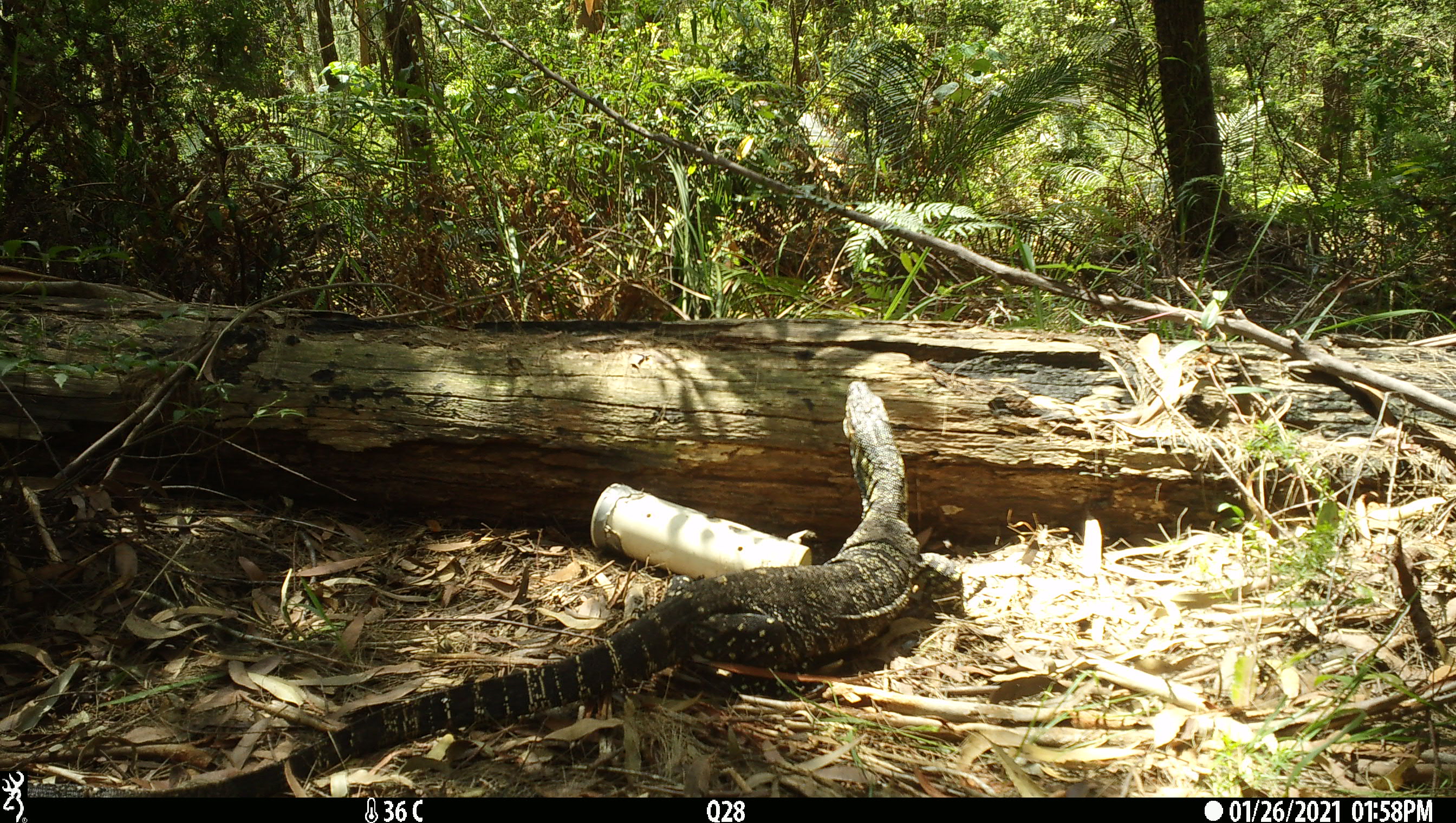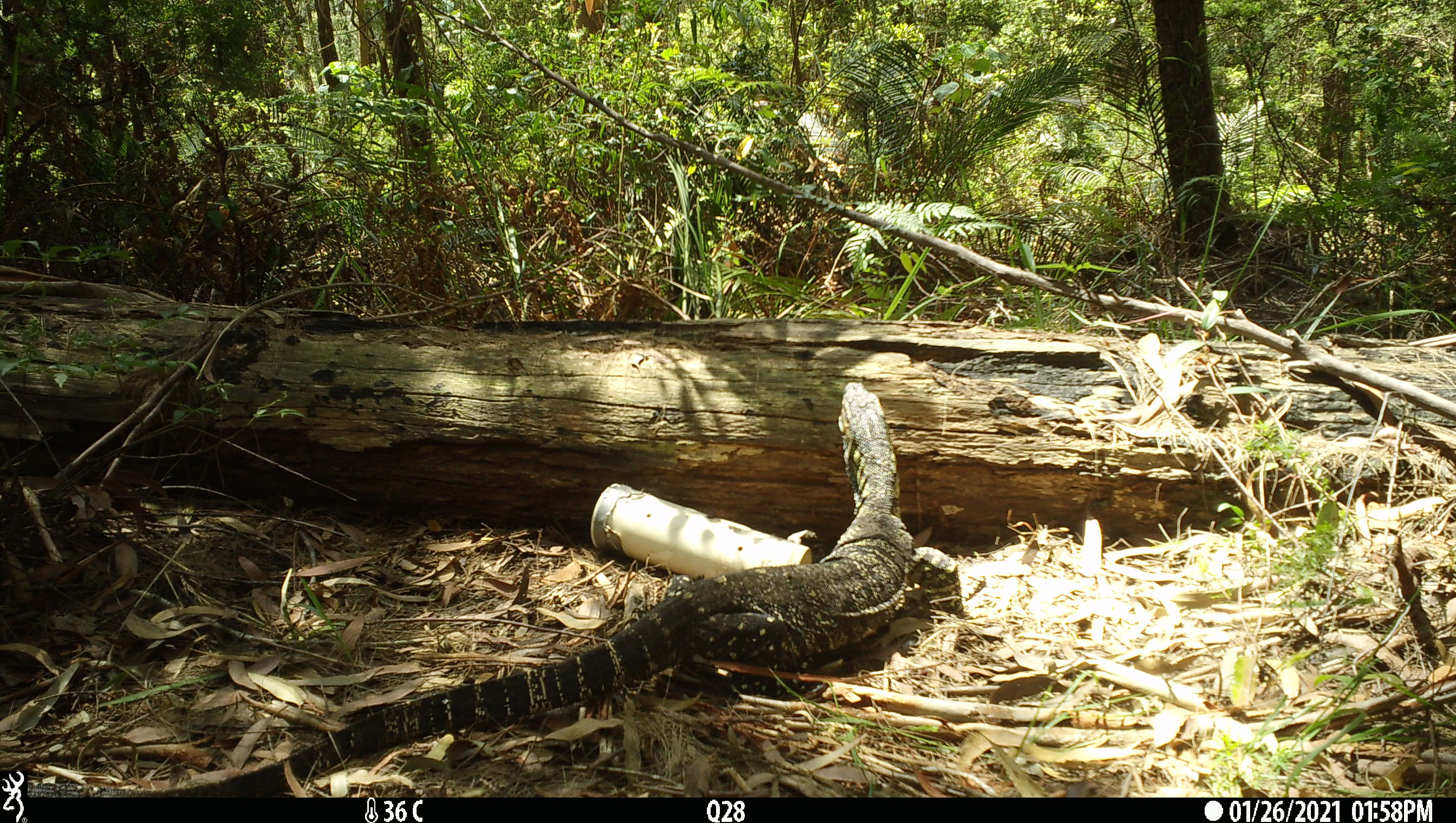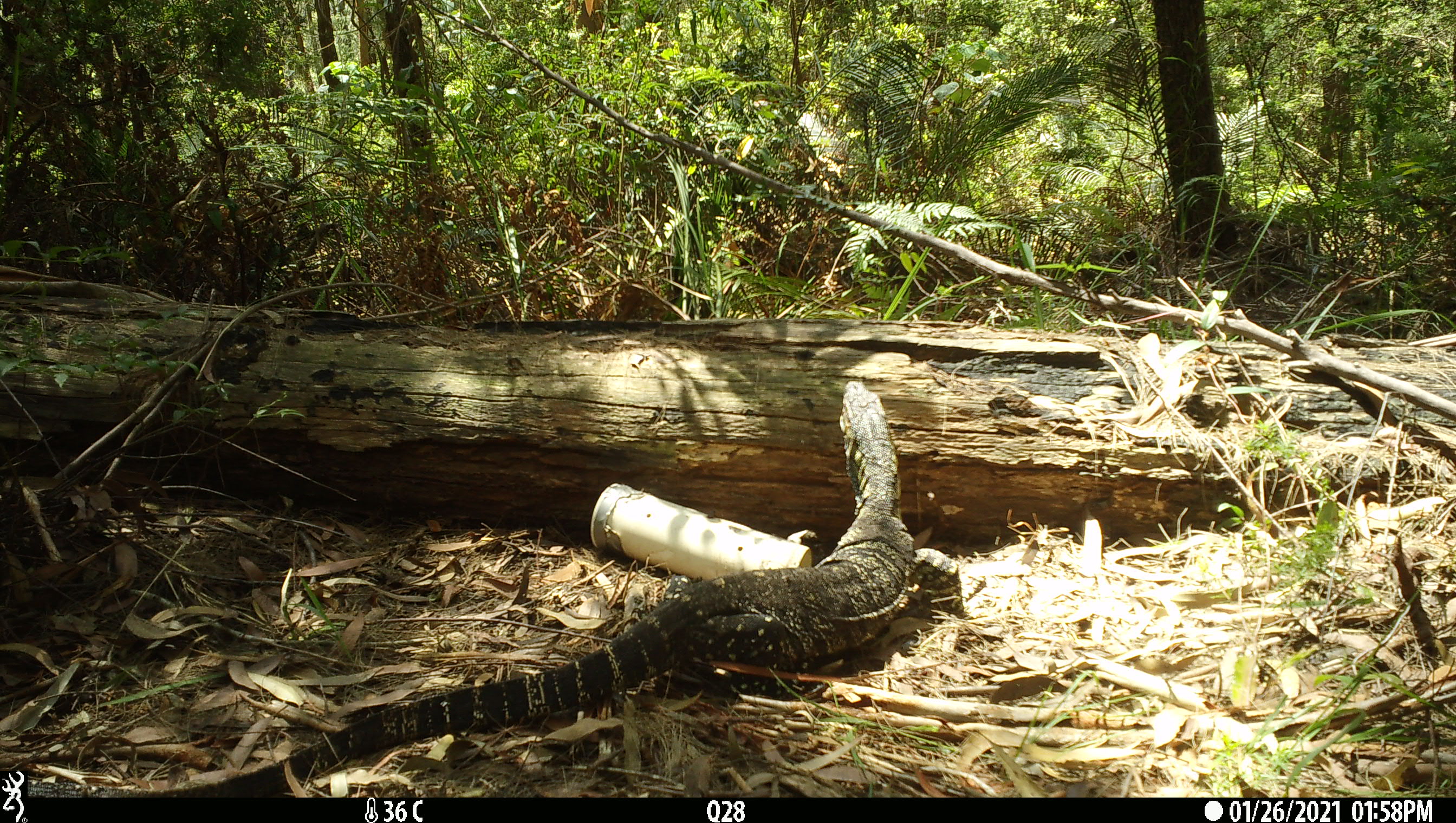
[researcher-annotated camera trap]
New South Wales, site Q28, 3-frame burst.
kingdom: Animalia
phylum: Chordata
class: Reptilia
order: Squamata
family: Varanidae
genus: Varanus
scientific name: Varanus varius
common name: lace monitor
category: goanna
Goanna (lace monitor) (Varanus varius).